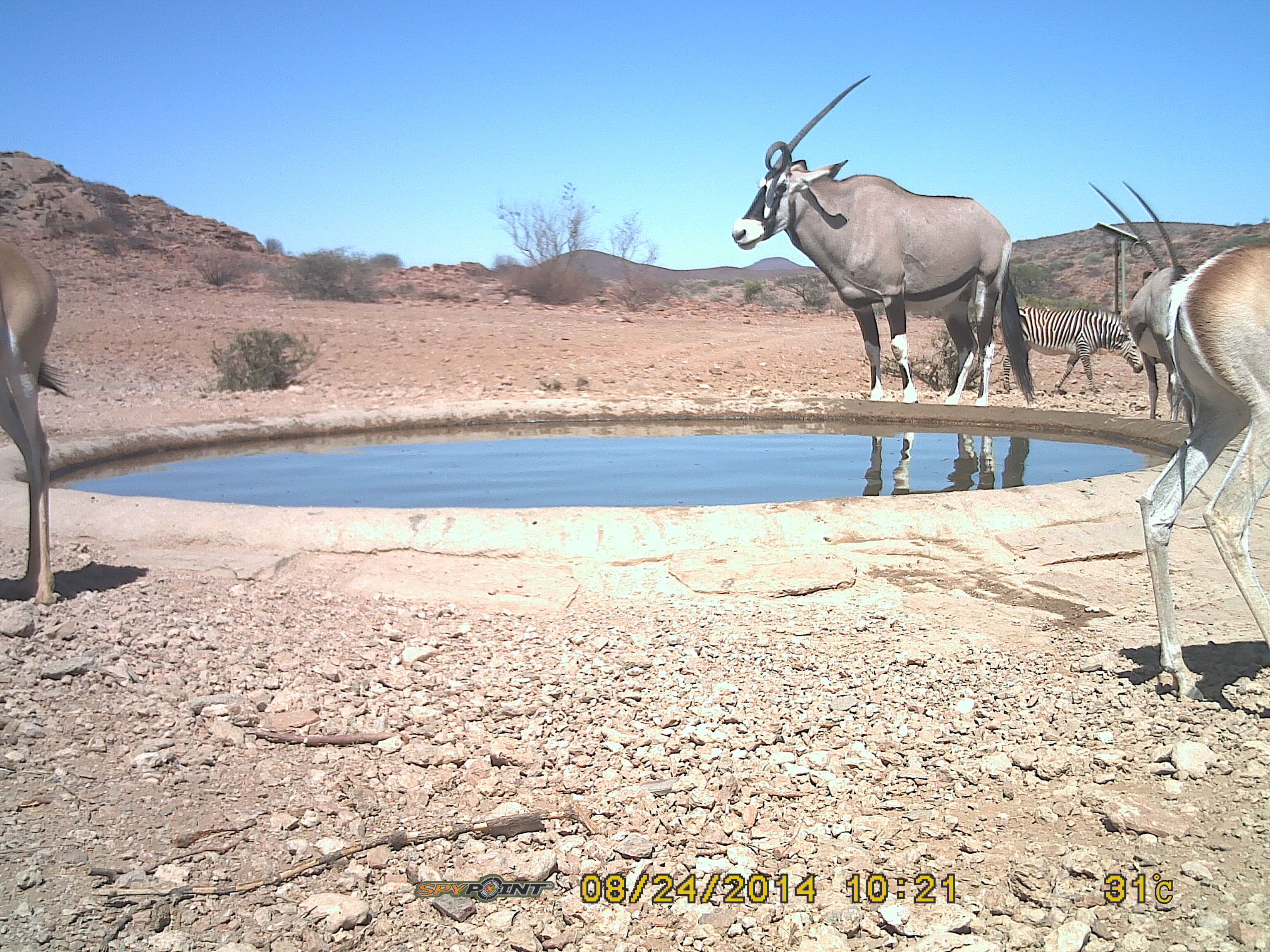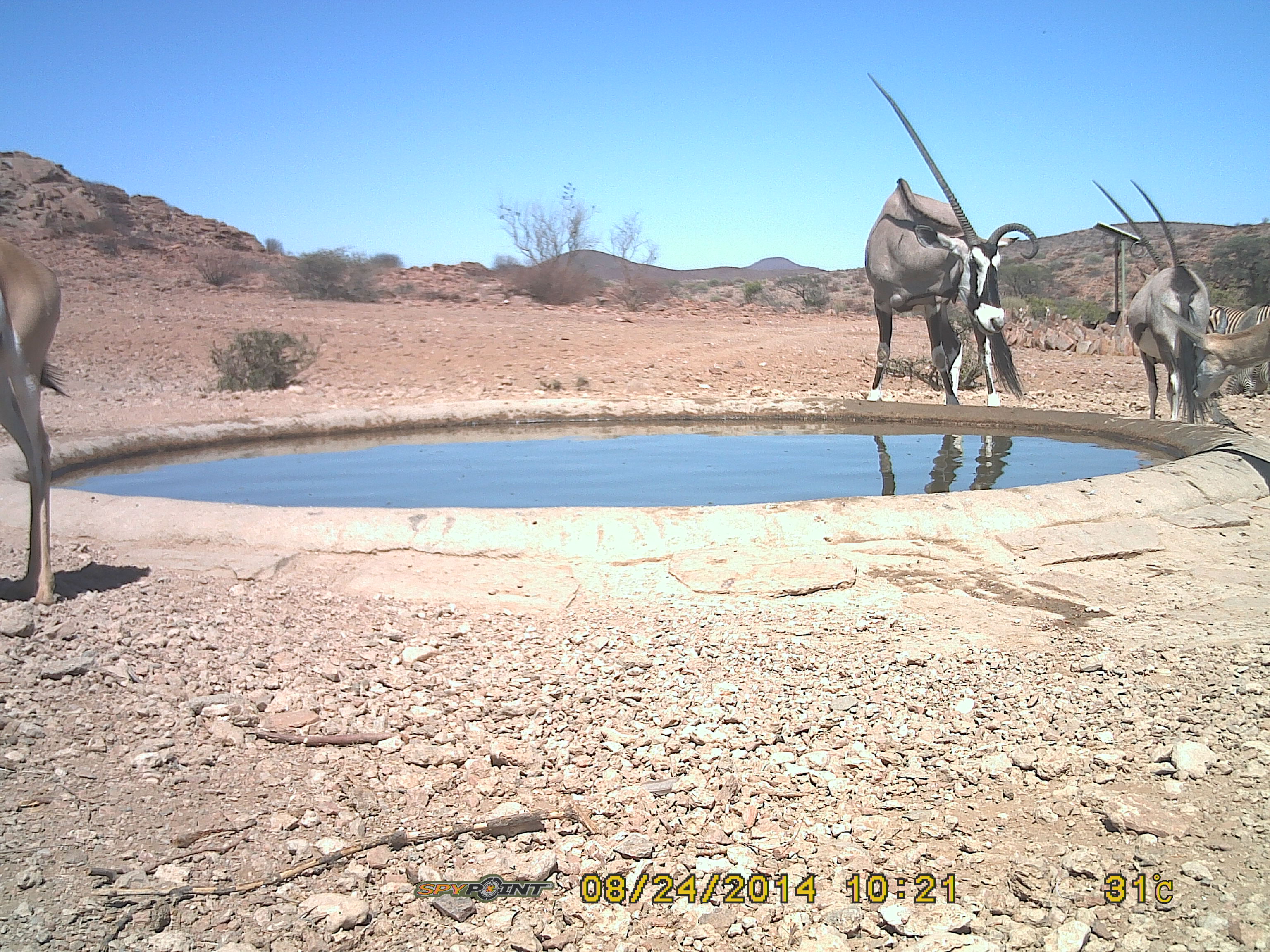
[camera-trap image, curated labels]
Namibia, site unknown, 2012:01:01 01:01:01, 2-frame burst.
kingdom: Animalia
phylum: Chordata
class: Mammalia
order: Artiodactyla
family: Bovidae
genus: Oryx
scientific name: Oryx gazella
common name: gemsbok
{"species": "Oryx gazella (gemsbok)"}